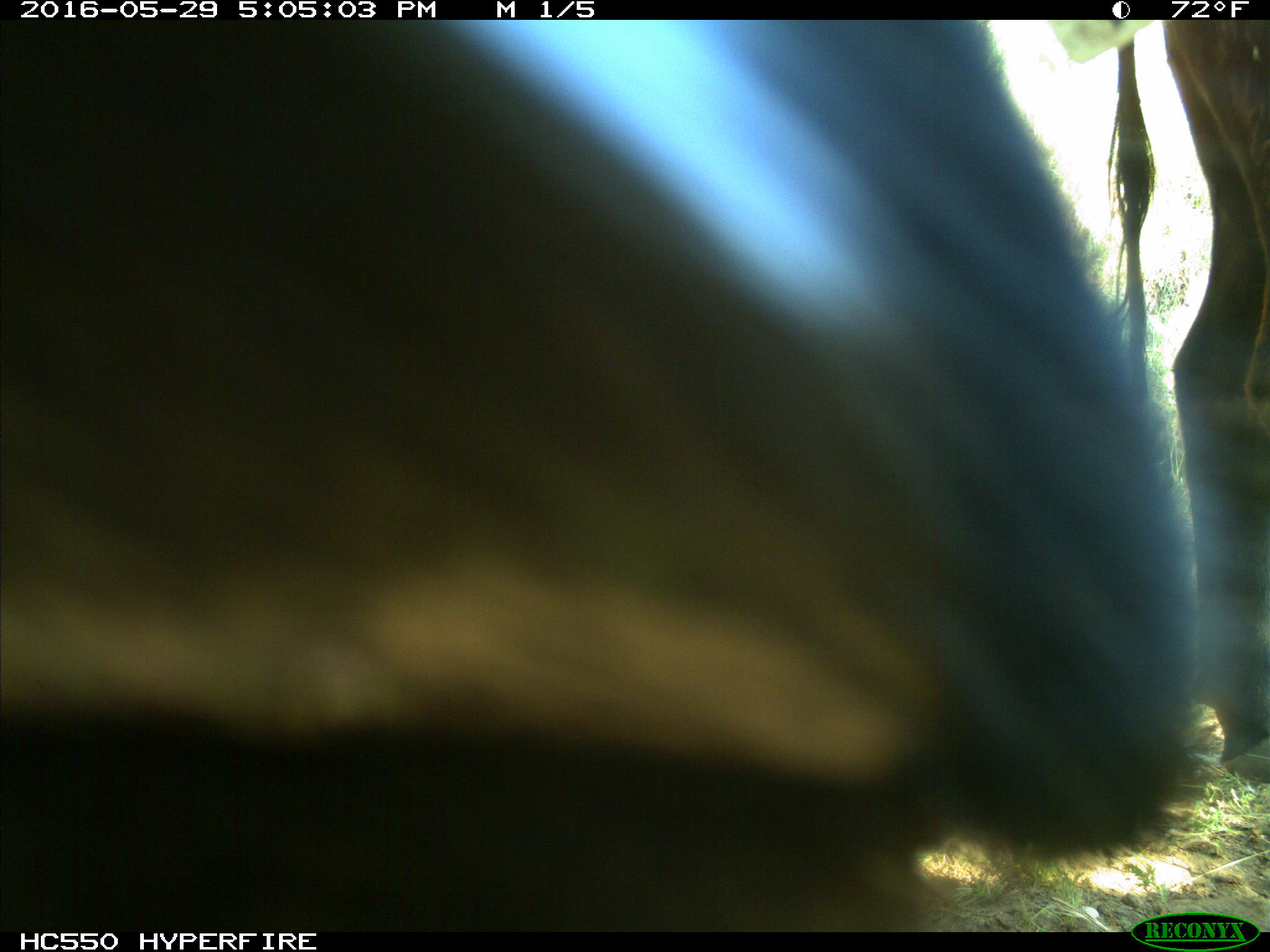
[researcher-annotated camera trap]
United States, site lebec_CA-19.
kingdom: Animalia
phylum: Chordata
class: Mammalia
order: Artiodactyla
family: Bovidae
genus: Bos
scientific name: Bos taurus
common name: domestic cow